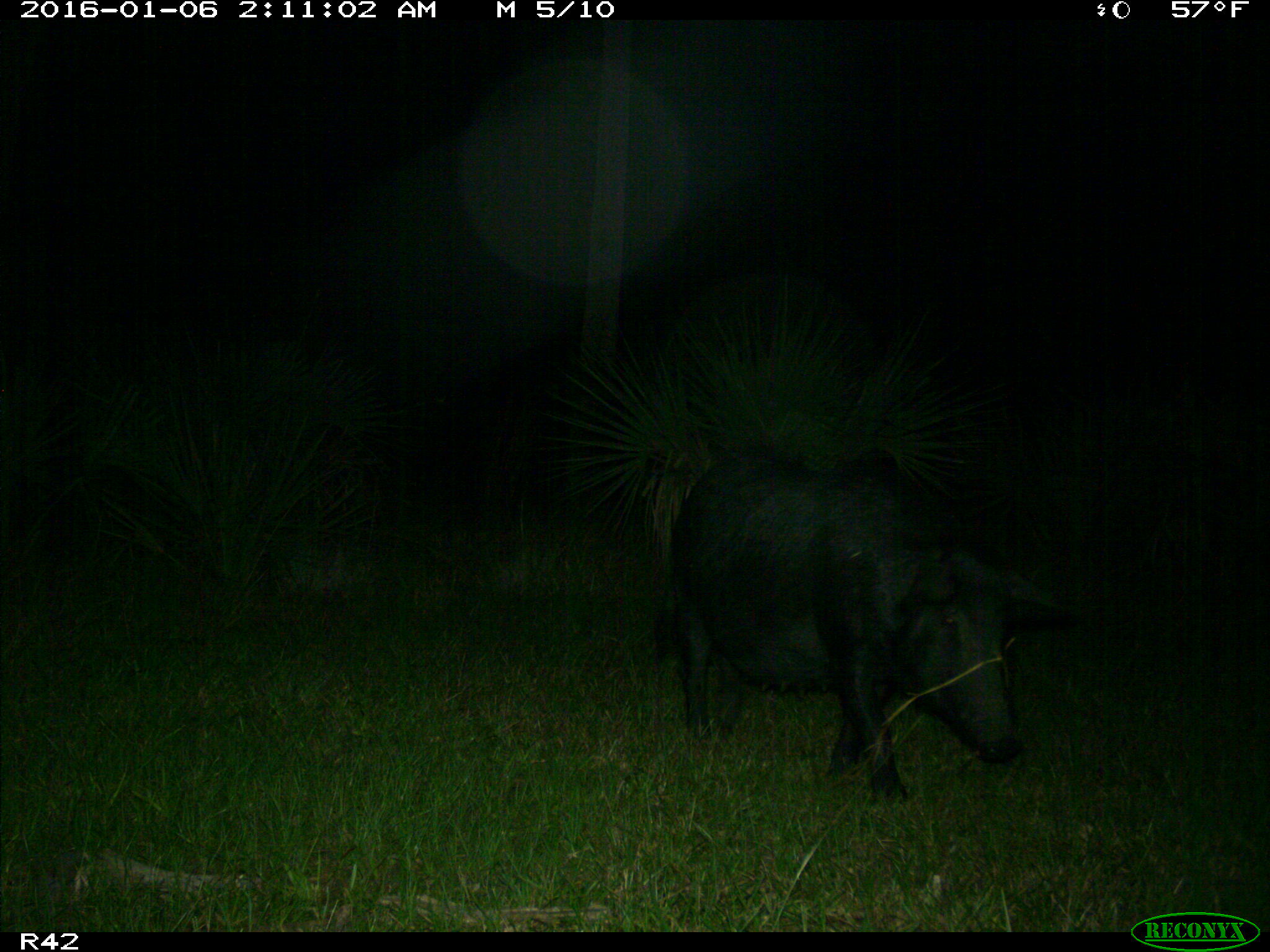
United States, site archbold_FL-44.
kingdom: Animalia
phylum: Chordata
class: Mammalia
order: Artiodactyla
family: Suidae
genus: Sus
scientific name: Sus scrofa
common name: wild boar